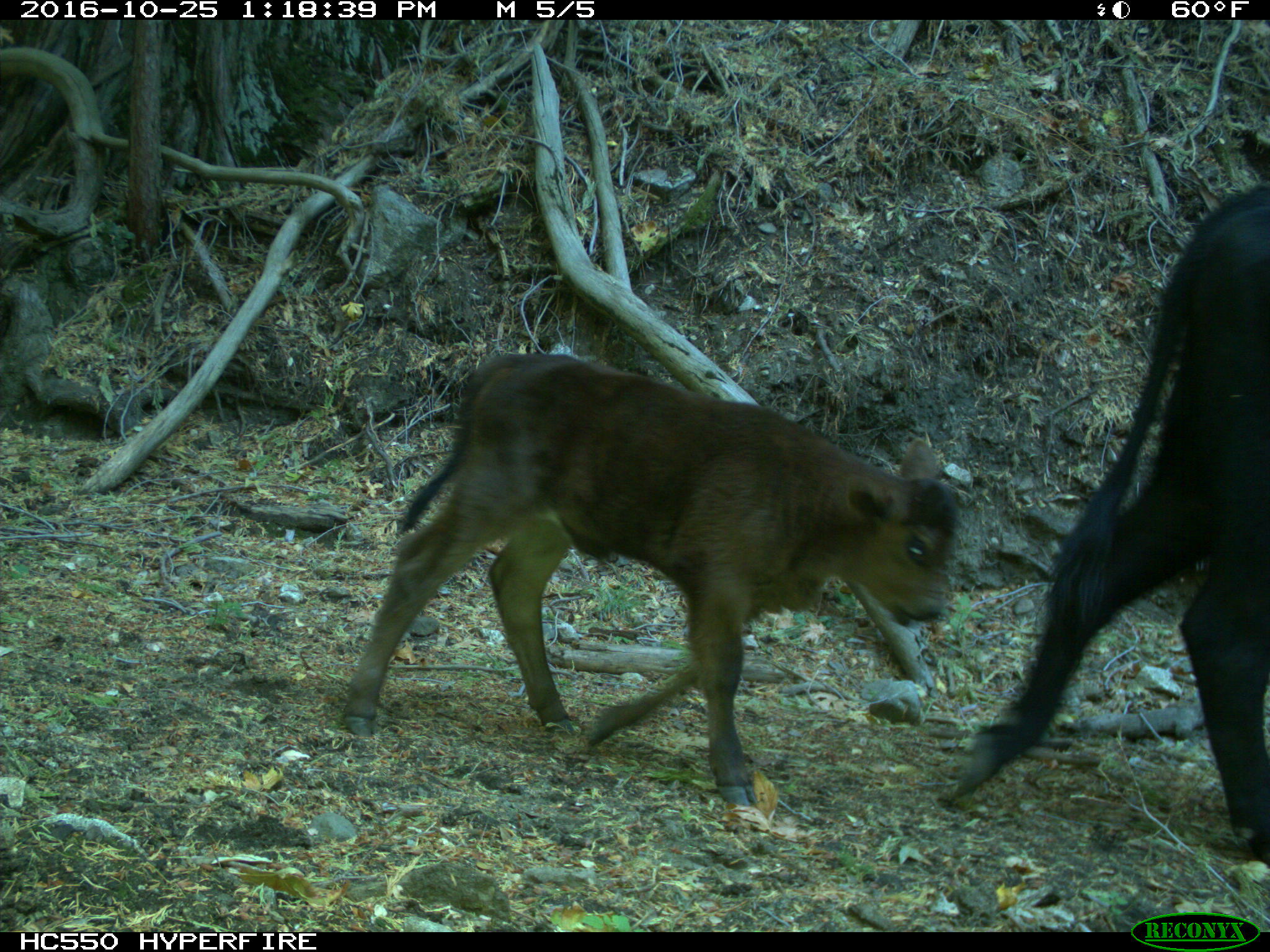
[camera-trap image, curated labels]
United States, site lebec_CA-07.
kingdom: Animalia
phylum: Chordata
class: Mammalia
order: Artiodactyla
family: Bovidae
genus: Bos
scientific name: Bos taurus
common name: domestic cow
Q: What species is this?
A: Bos taurus (domestic cow).